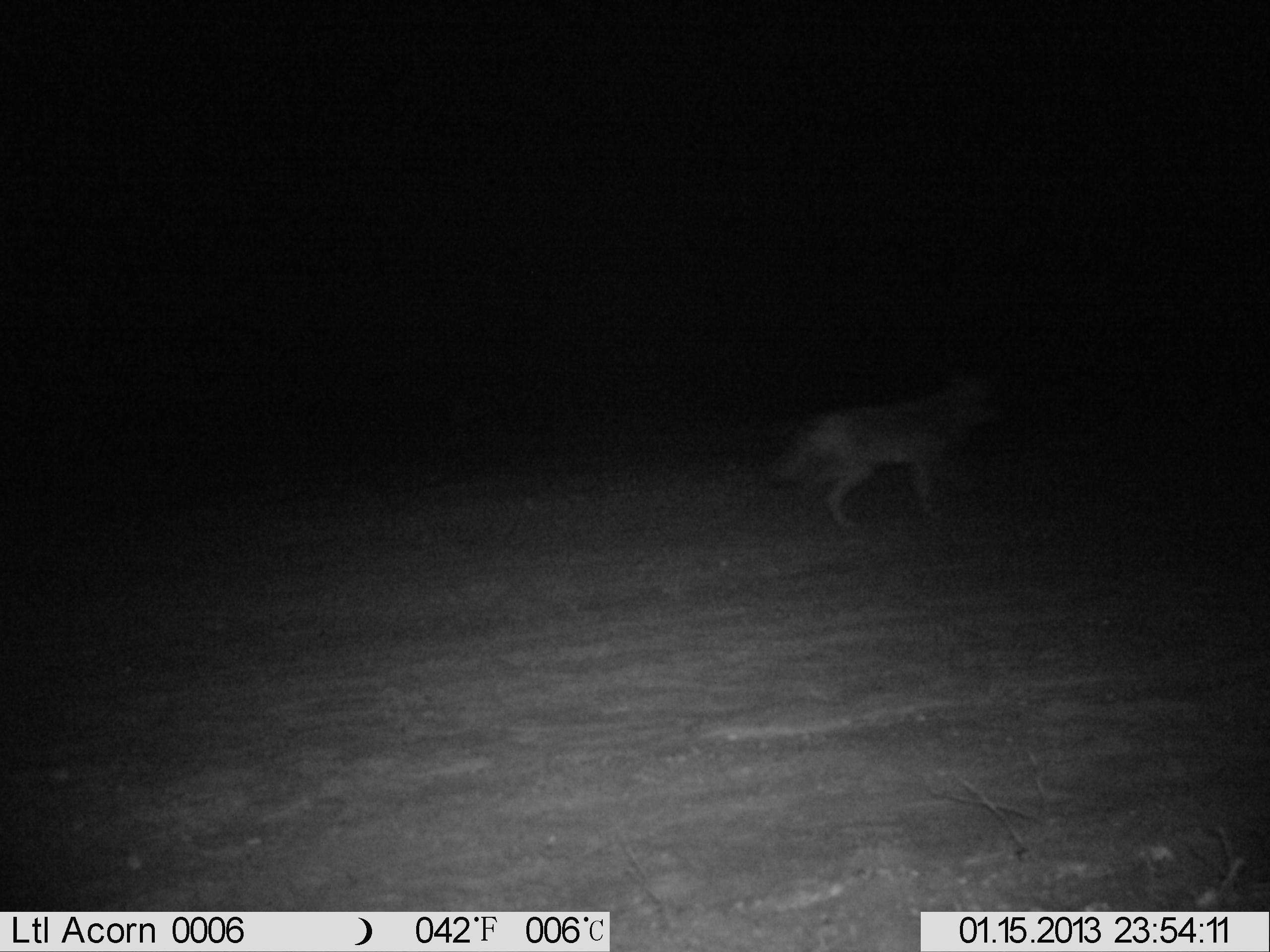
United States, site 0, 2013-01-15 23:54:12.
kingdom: Animalia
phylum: Chordata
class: Mammalia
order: Carnivora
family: Canidae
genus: Canis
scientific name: Canis latrans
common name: coyote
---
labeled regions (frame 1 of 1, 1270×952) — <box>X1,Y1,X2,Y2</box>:
coyote: <box>748,351,1024,563</box>